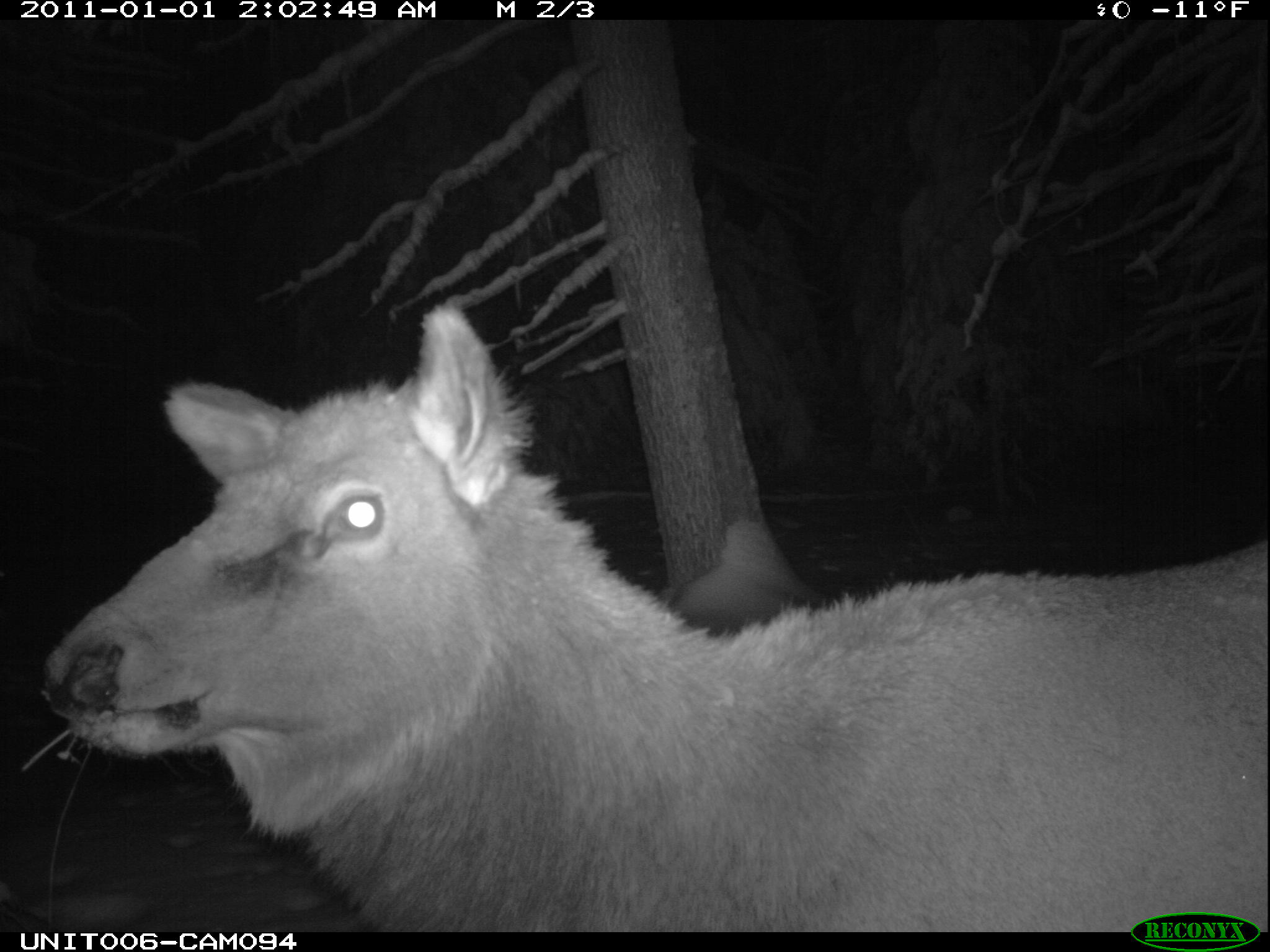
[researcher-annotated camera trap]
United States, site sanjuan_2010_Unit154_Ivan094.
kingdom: Animalia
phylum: Chordata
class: Mammalia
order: Artiodactyla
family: Cervidae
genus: Cervus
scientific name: Cervus elaphus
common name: red deer